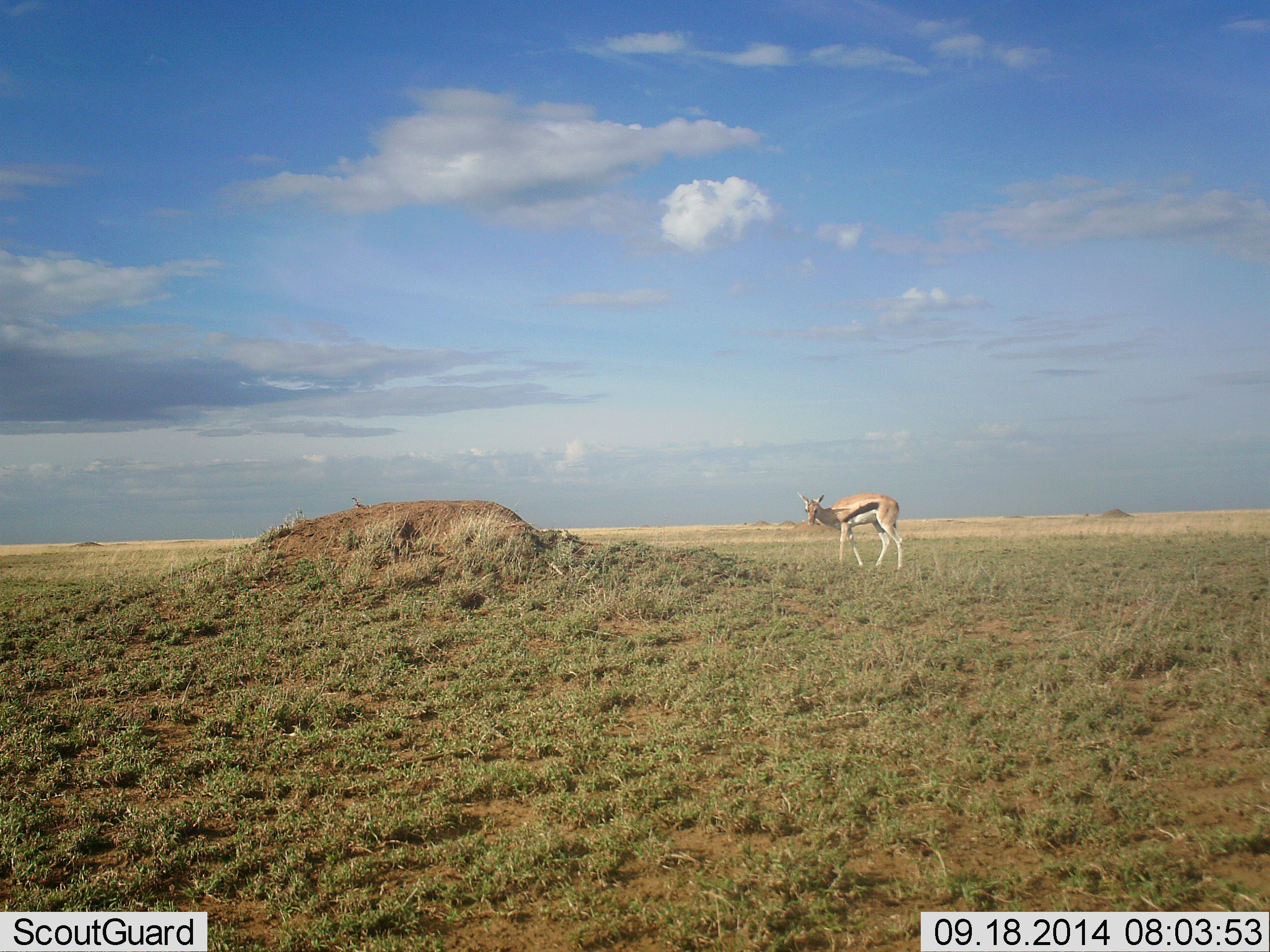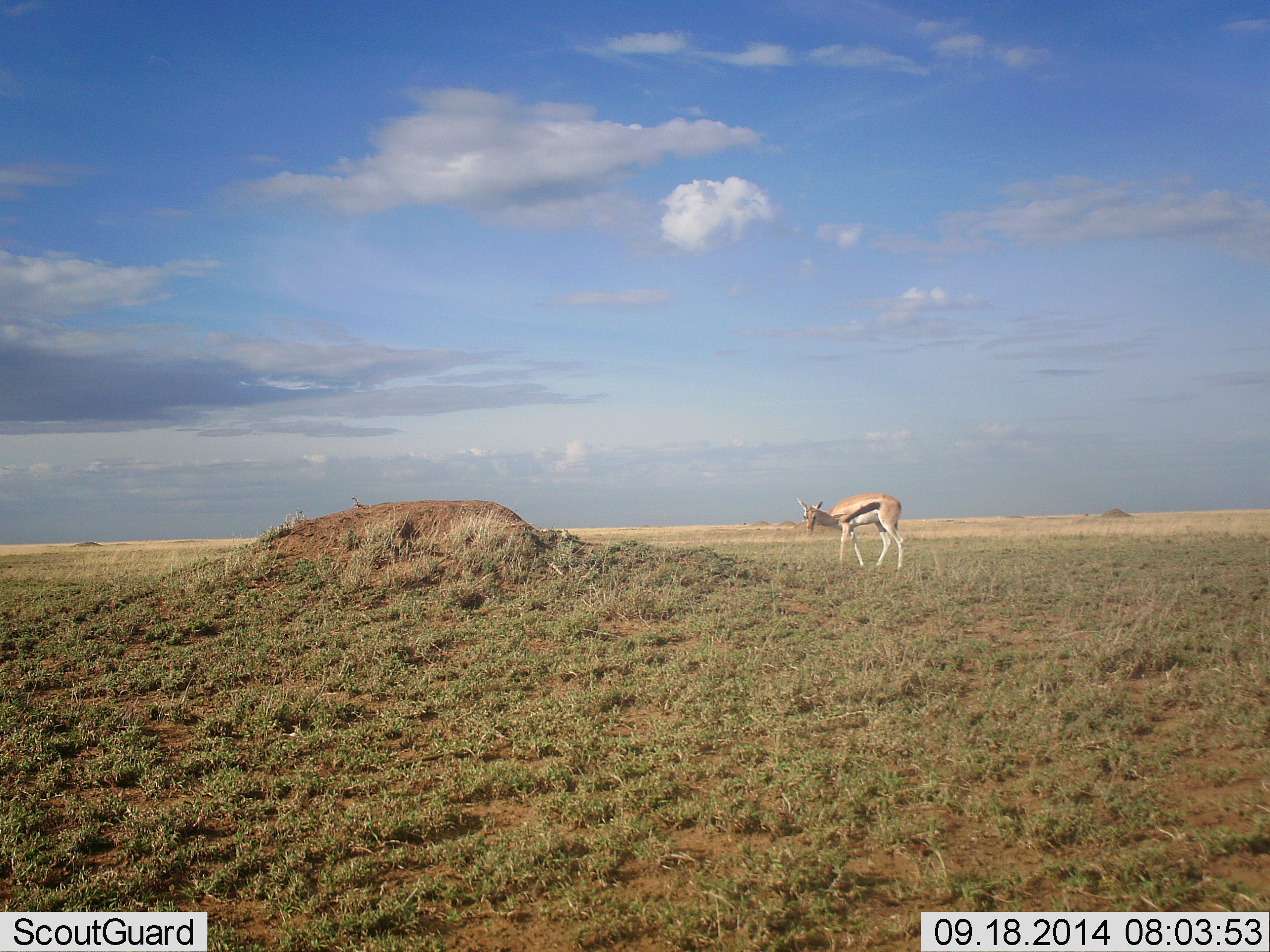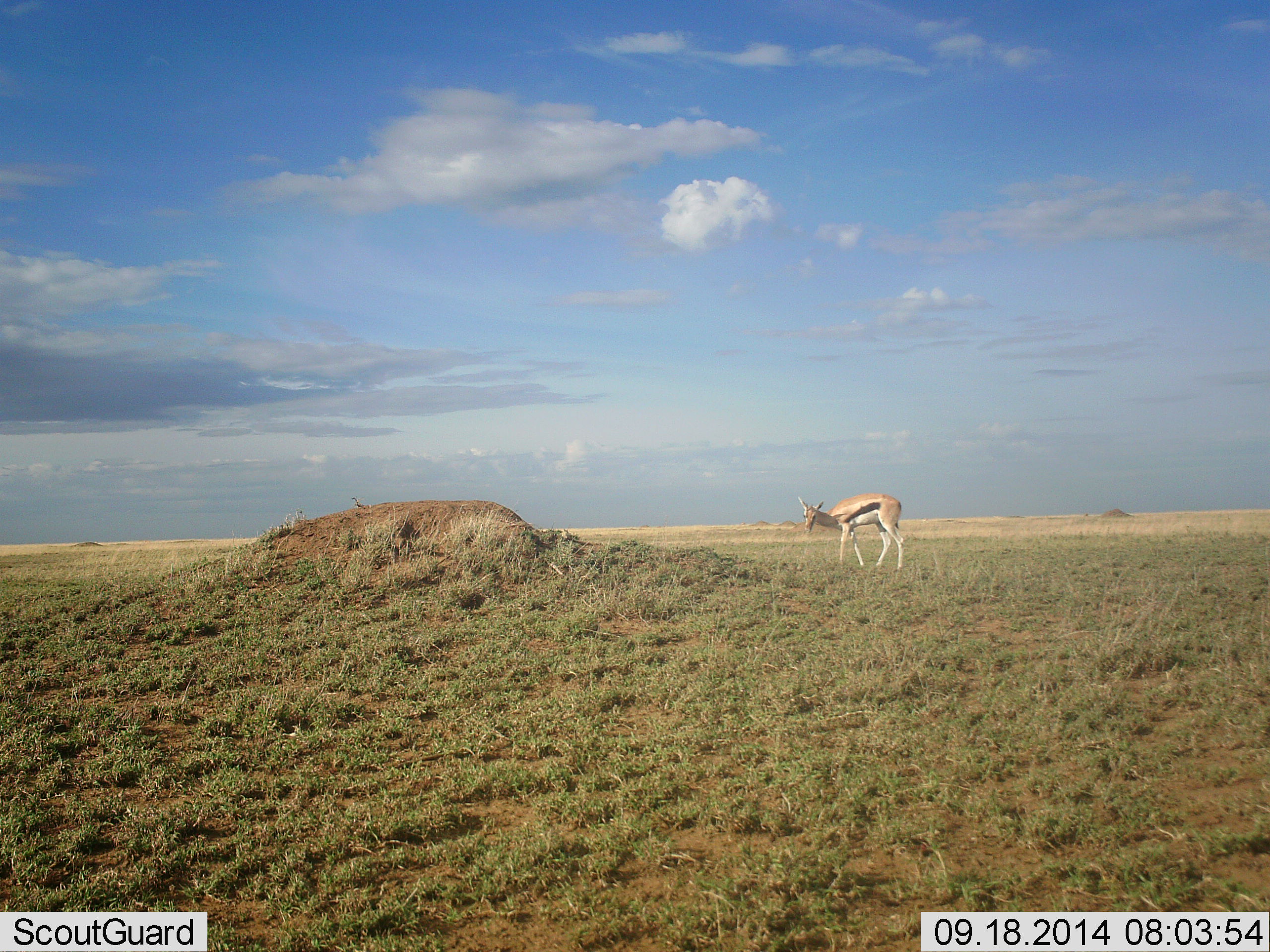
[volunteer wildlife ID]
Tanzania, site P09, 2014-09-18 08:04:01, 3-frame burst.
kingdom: Animalia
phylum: Chordata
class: Mammalia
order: Artiodactyla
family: Bovidae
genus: Eudorcas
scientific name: Eudorcas thomsonii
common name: thomson's gazelle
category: gazellethomsons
Gazellethomsons (thomson's gazelle) (Eudorcas thomsonii), count 1. Behavior (volunteer vote fractions): standing 80%, resting 0%, moving 20%, interacting 0%. Young present (vote fraction): 0%. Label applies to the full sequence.